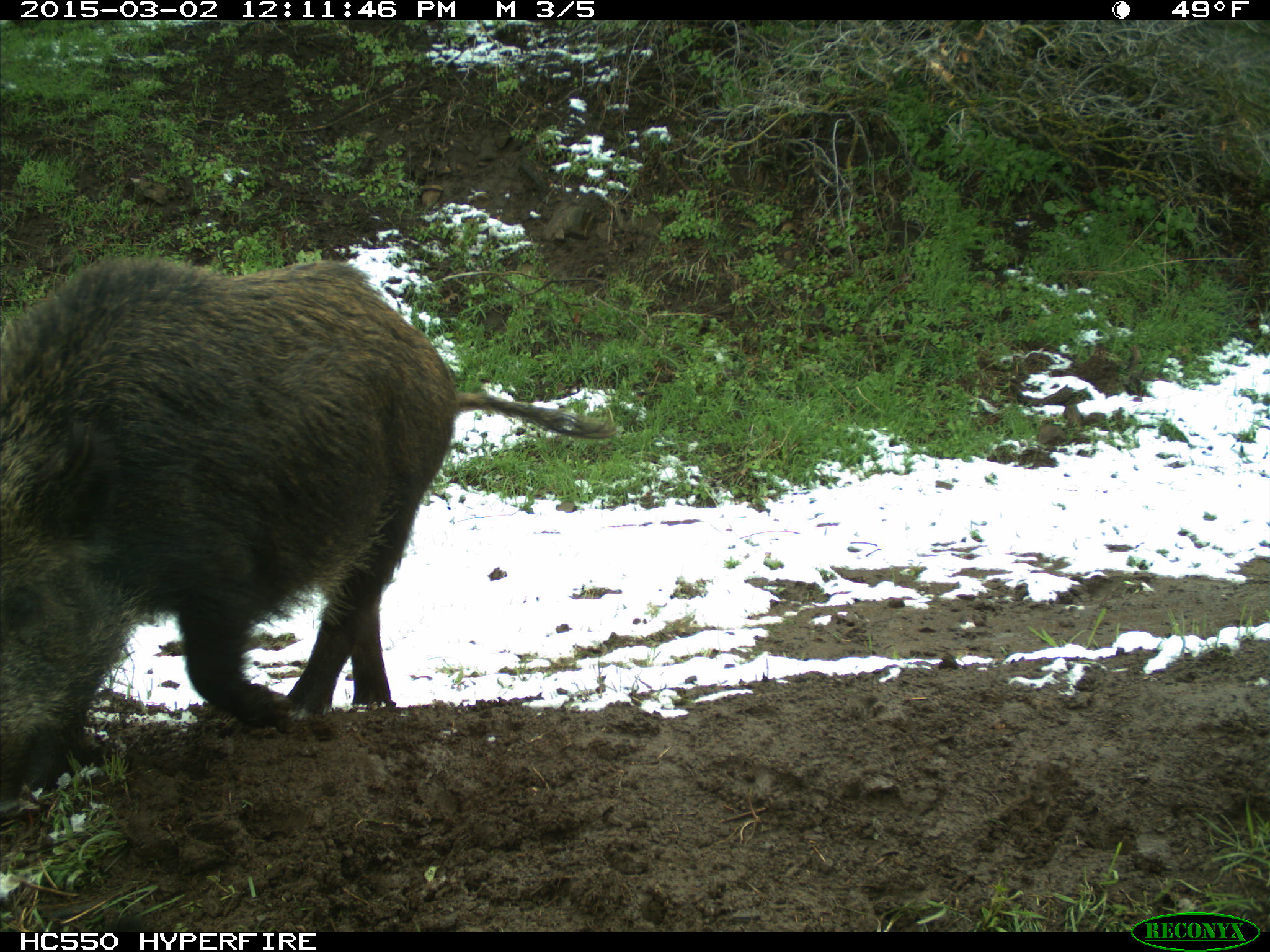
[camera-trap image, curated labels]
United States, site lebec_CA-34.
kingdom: Animalia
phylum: Chordata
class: Mammalia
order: Artiodactyla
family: Suidae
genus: Sus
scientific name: Sus scrofa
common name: wild boar